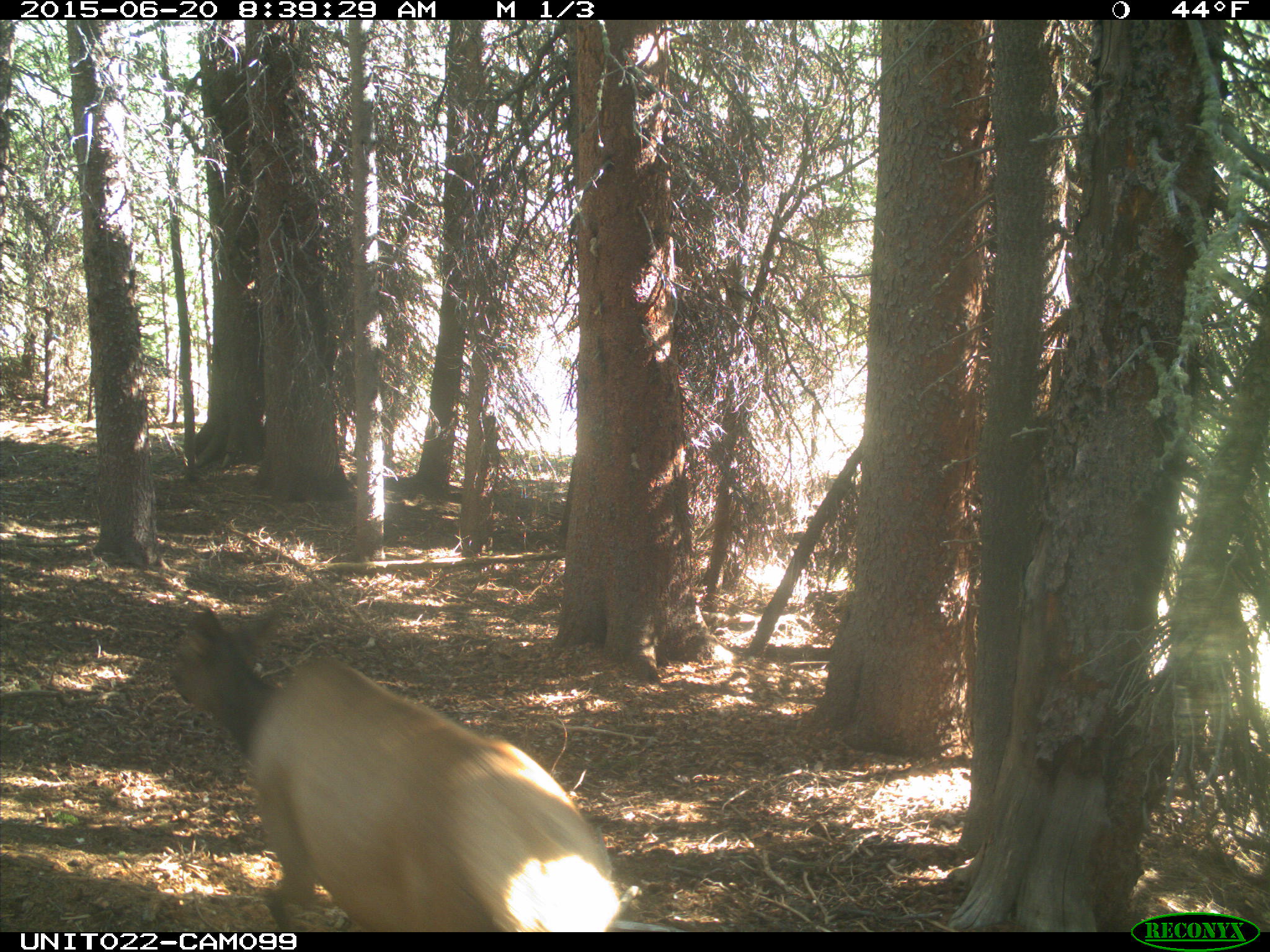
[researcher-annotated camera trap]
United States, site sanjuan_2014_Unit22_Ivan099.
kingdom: Animalia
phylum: Chordata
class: Mammalia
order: Artiodactyla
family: Cervidae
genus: Cervus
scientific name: Cervus elaphus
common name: red deer